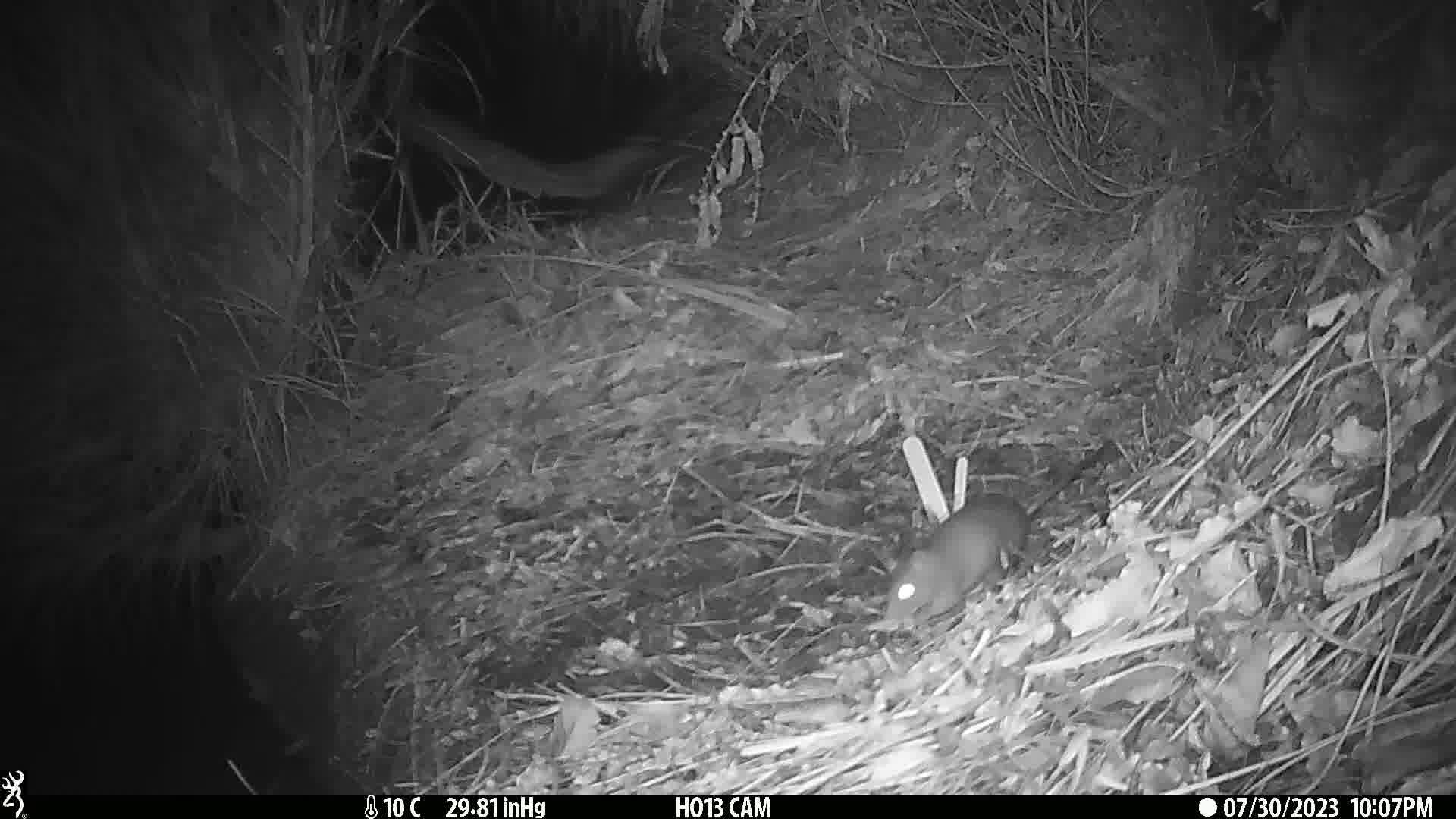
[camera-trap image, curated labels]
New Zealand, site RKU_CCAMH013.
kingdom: Animalia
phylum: Chordata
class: Mammalia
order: Rodentia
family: Muridae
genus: Rattus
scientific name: Rattus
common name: rat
Rat (Rattus).